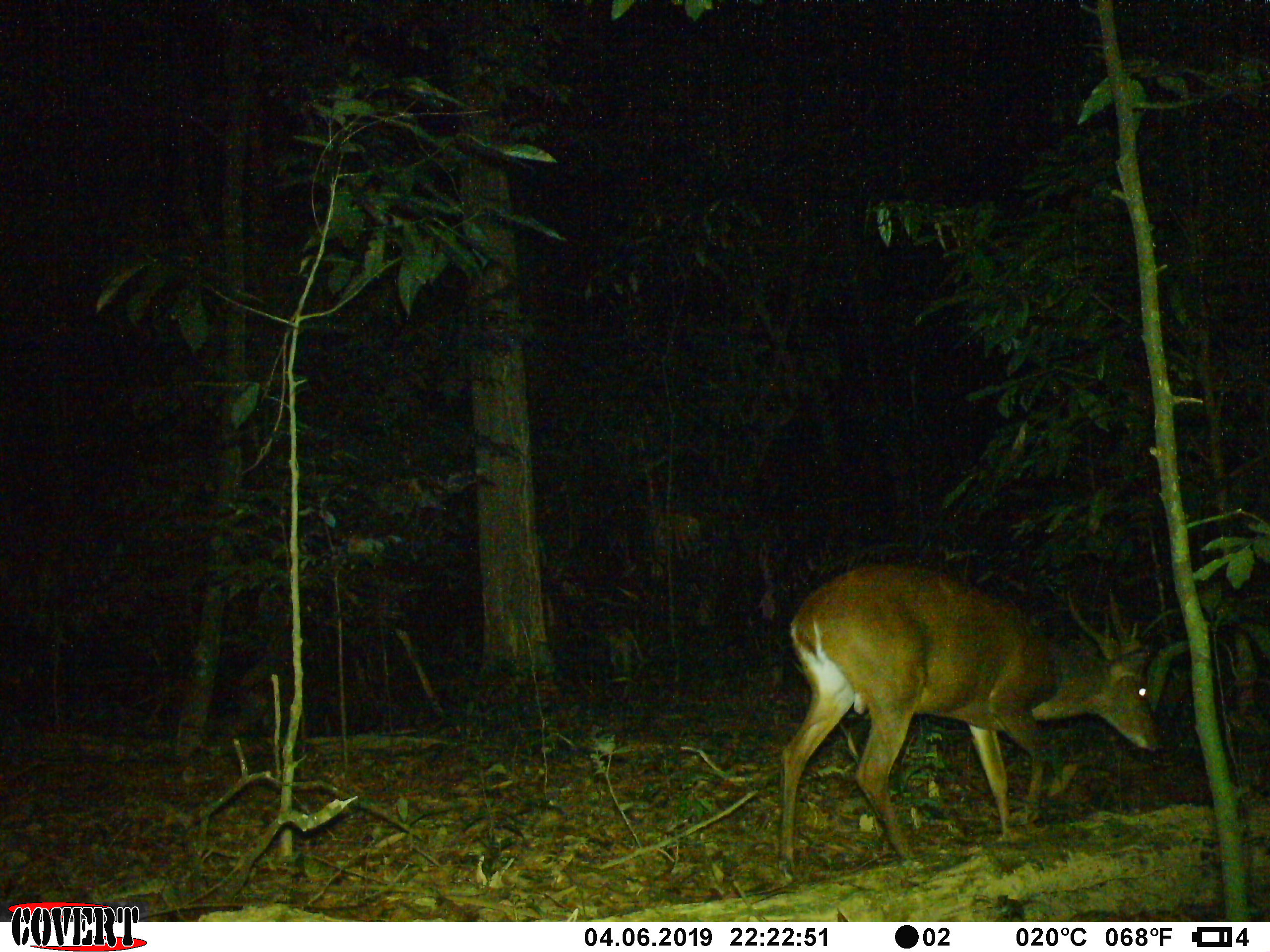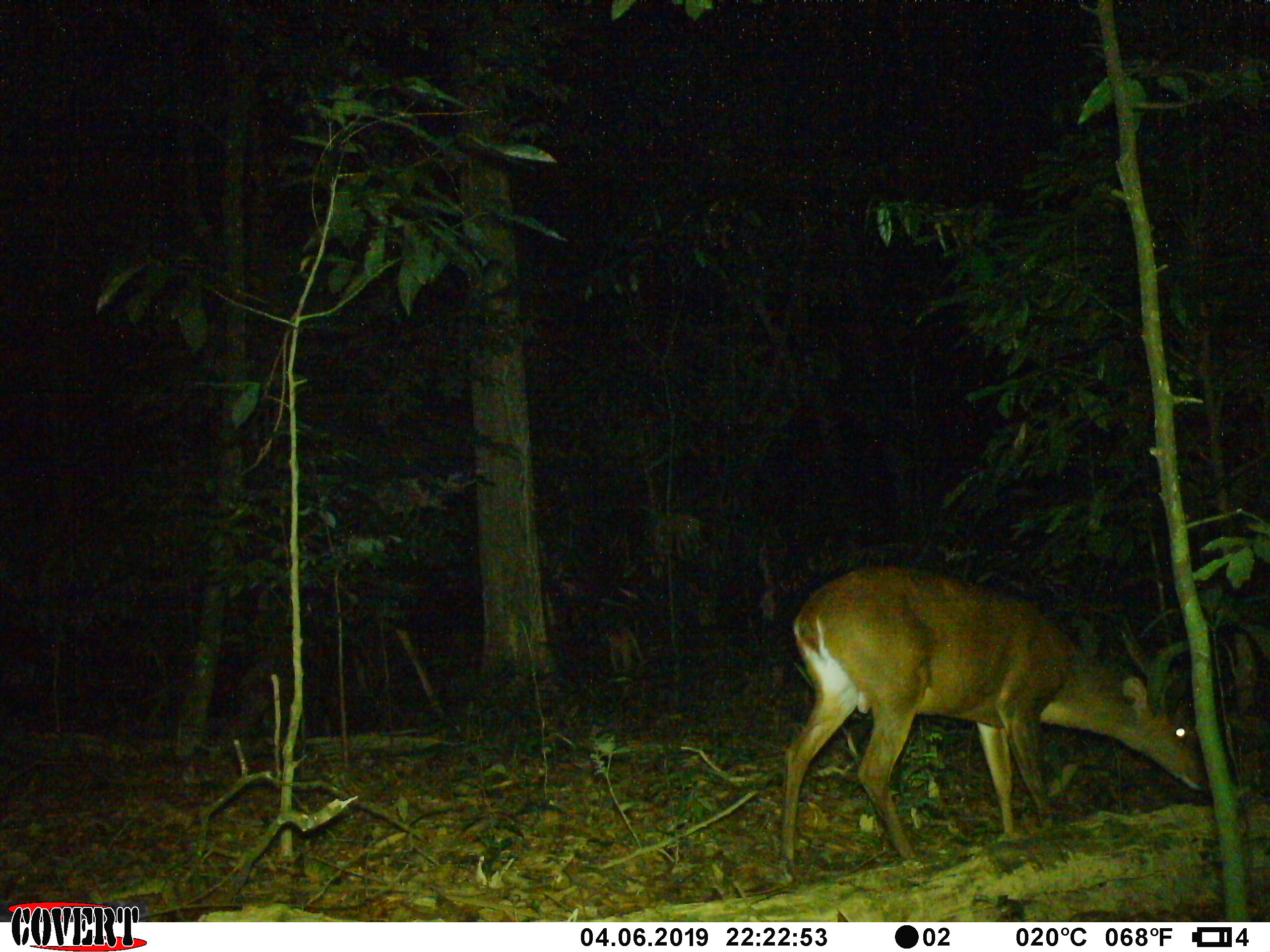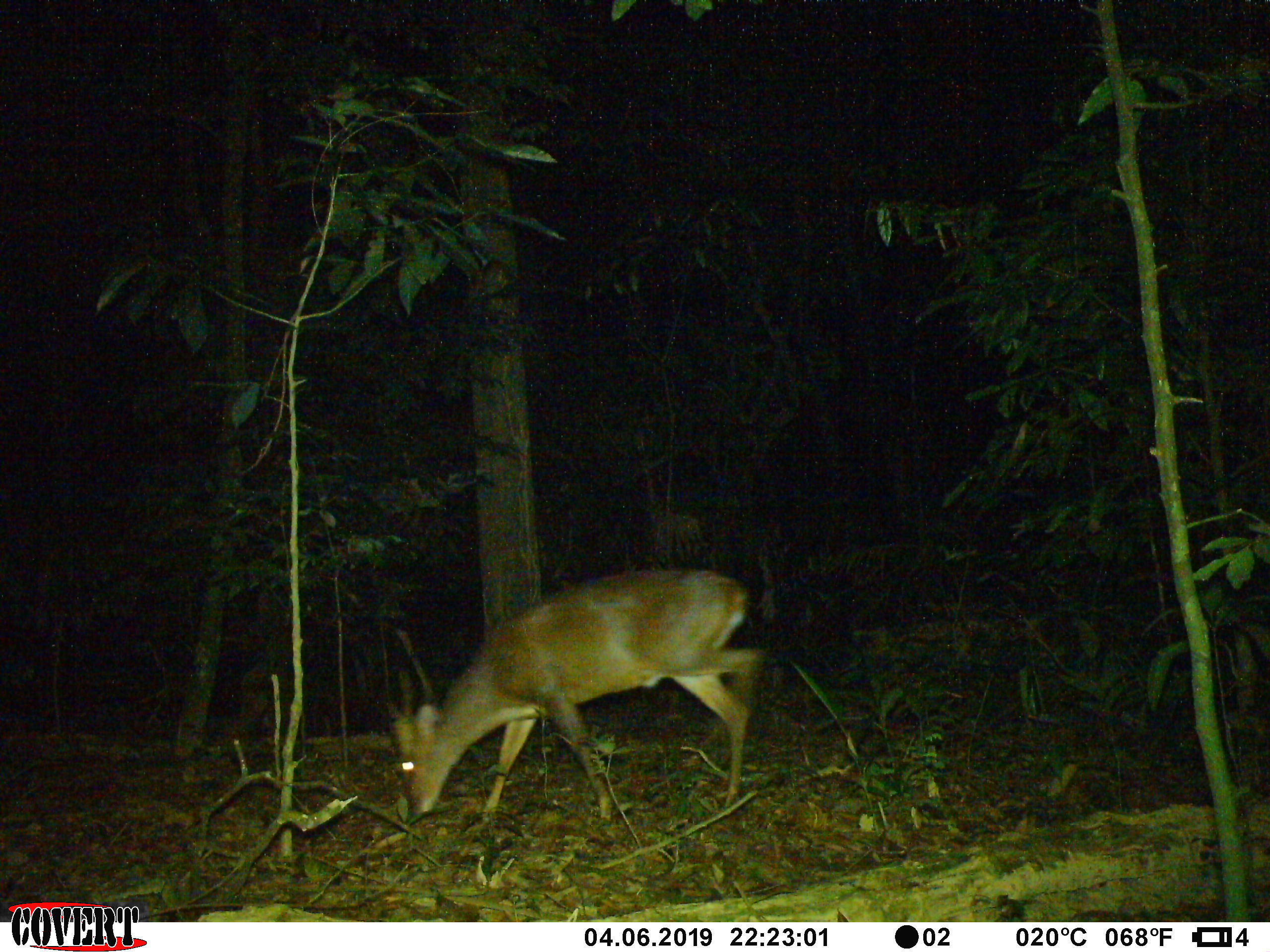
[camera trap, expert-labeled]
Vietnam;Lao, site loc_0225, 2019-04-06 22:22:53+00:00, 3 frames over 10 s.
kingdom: Animalia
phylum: Chordata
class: Mammalia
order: Artiodactyla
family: Cervidae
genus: Muntiacus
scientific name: Muntiacus vuquangensis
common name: large-antlered muntjac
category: large antlered muntjac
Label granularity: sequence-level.